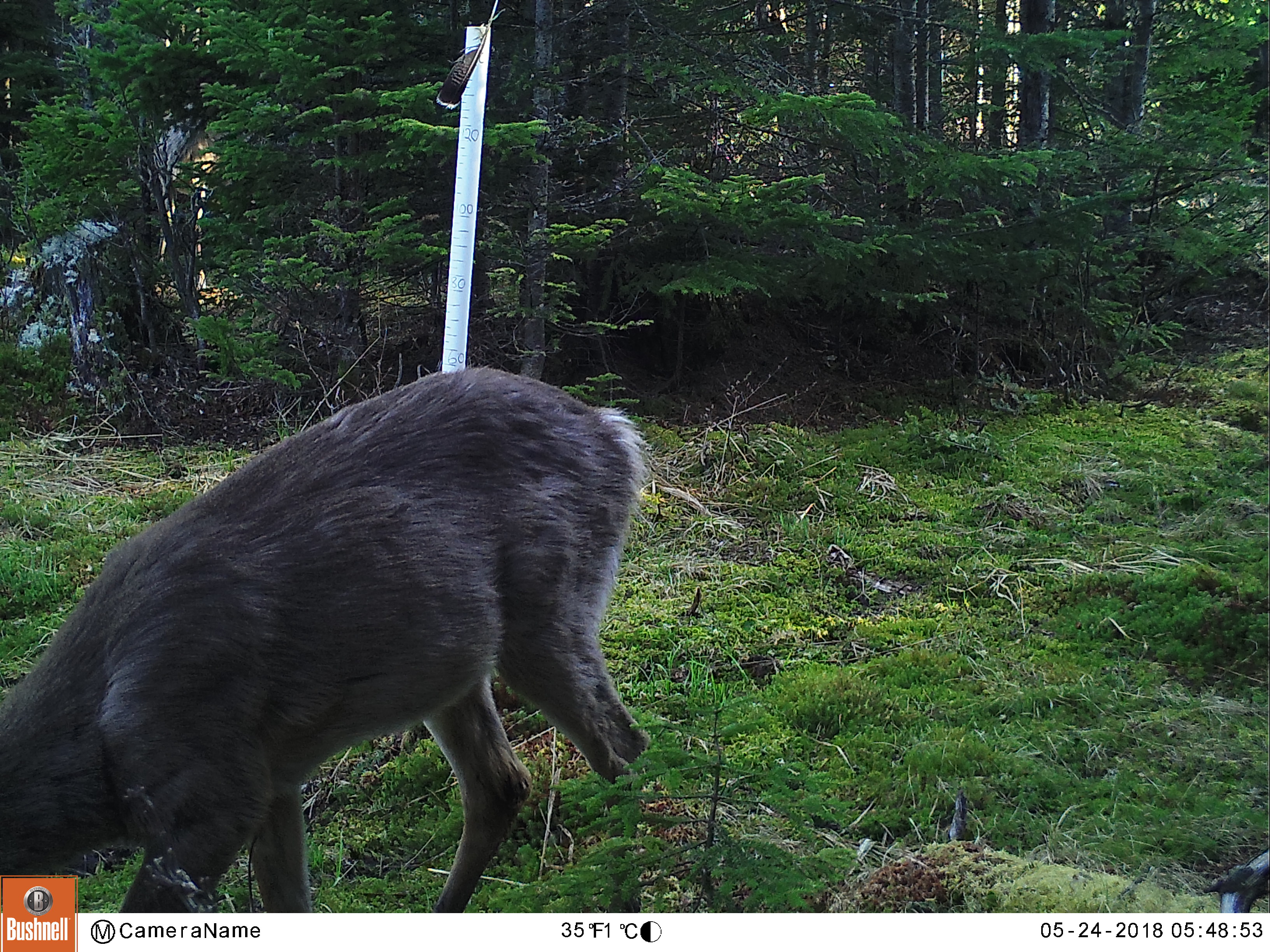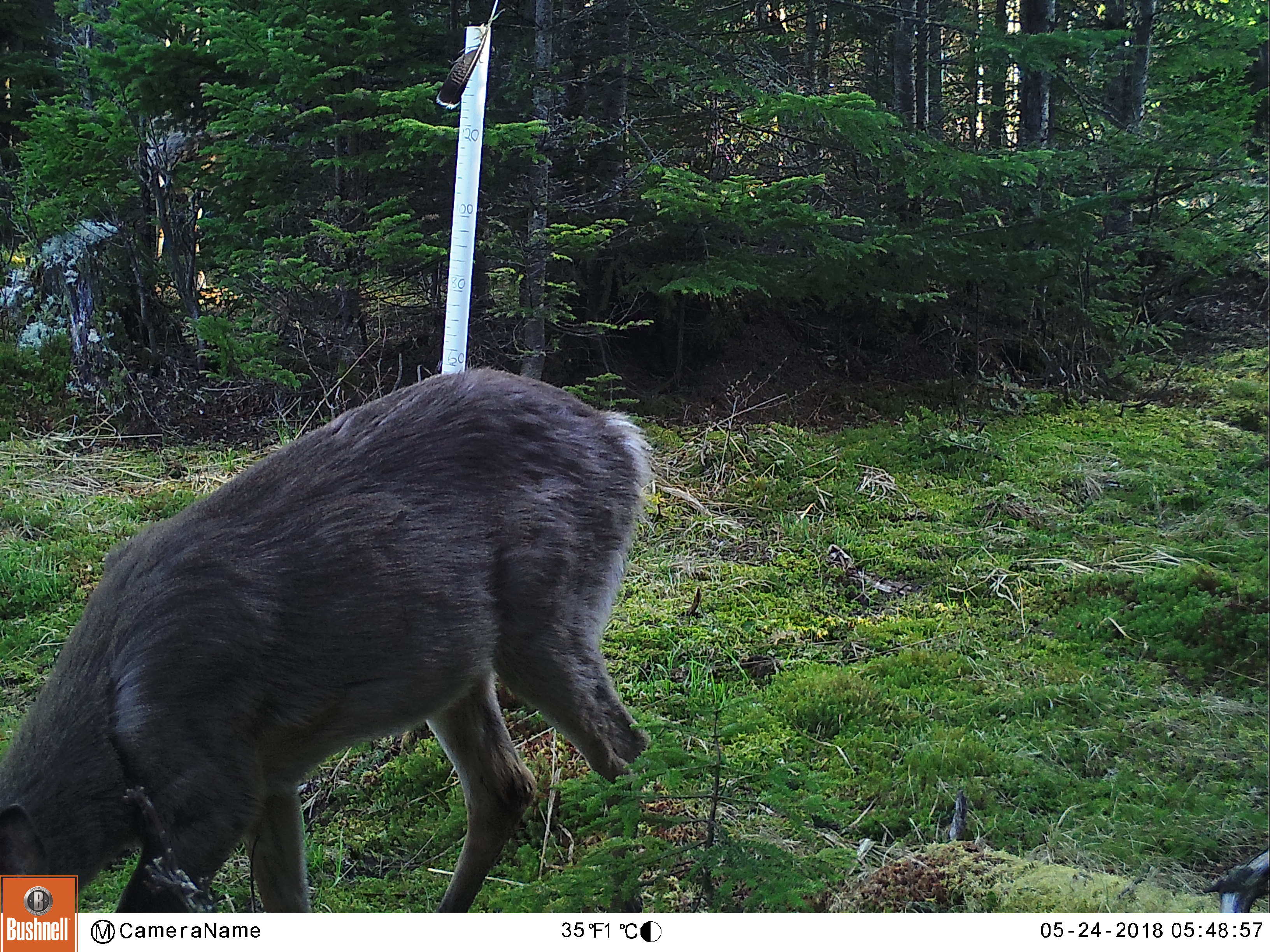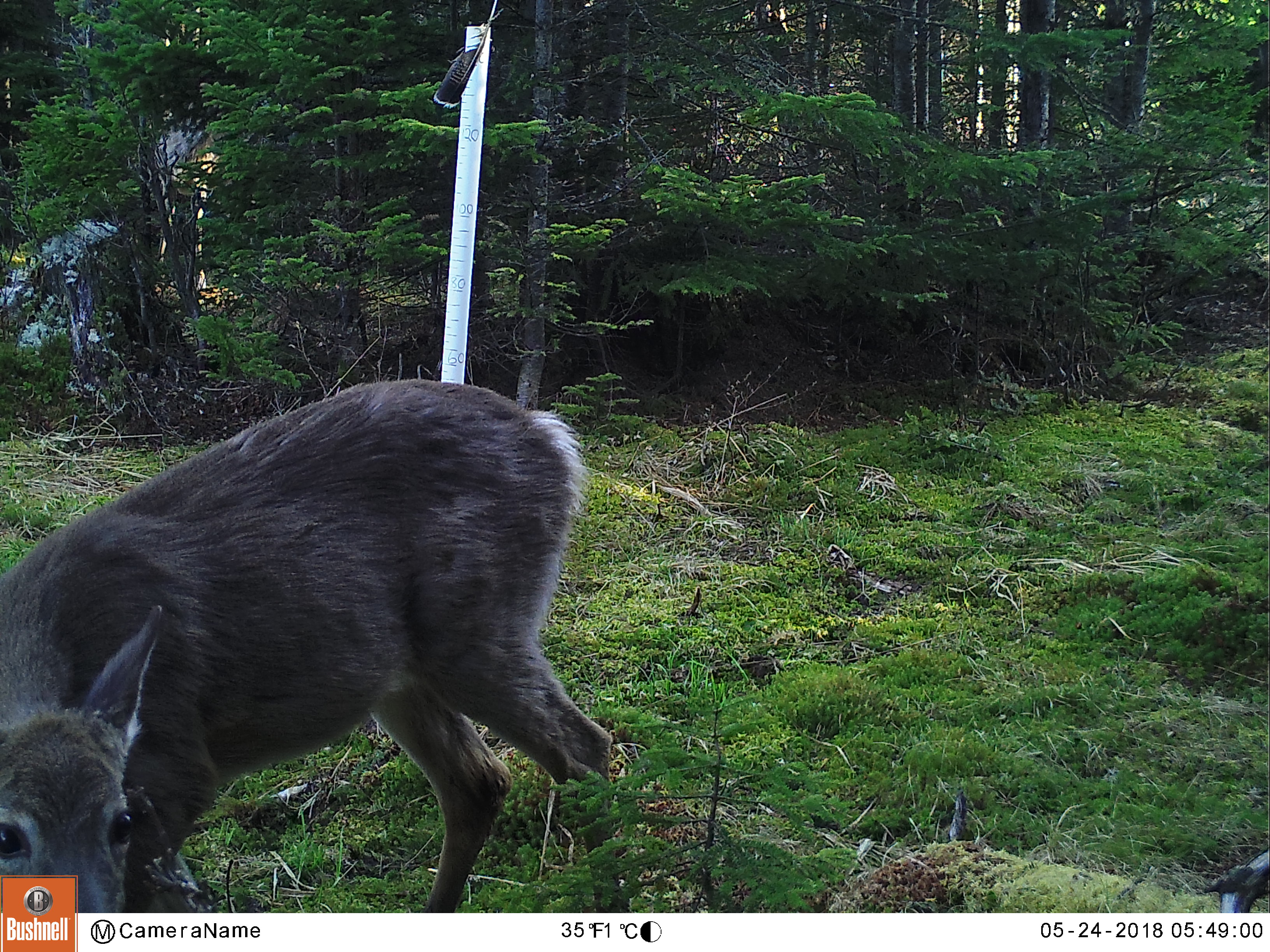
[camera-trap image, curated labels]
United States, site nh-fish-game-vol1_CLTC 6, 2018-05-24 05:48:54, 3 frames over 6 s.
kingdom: Animalia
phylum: Chordata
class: Mammalia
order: Artiodactyla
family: Cervidae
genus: Odocoileus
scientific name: Odocoileus virginianus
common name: white-tailed deer